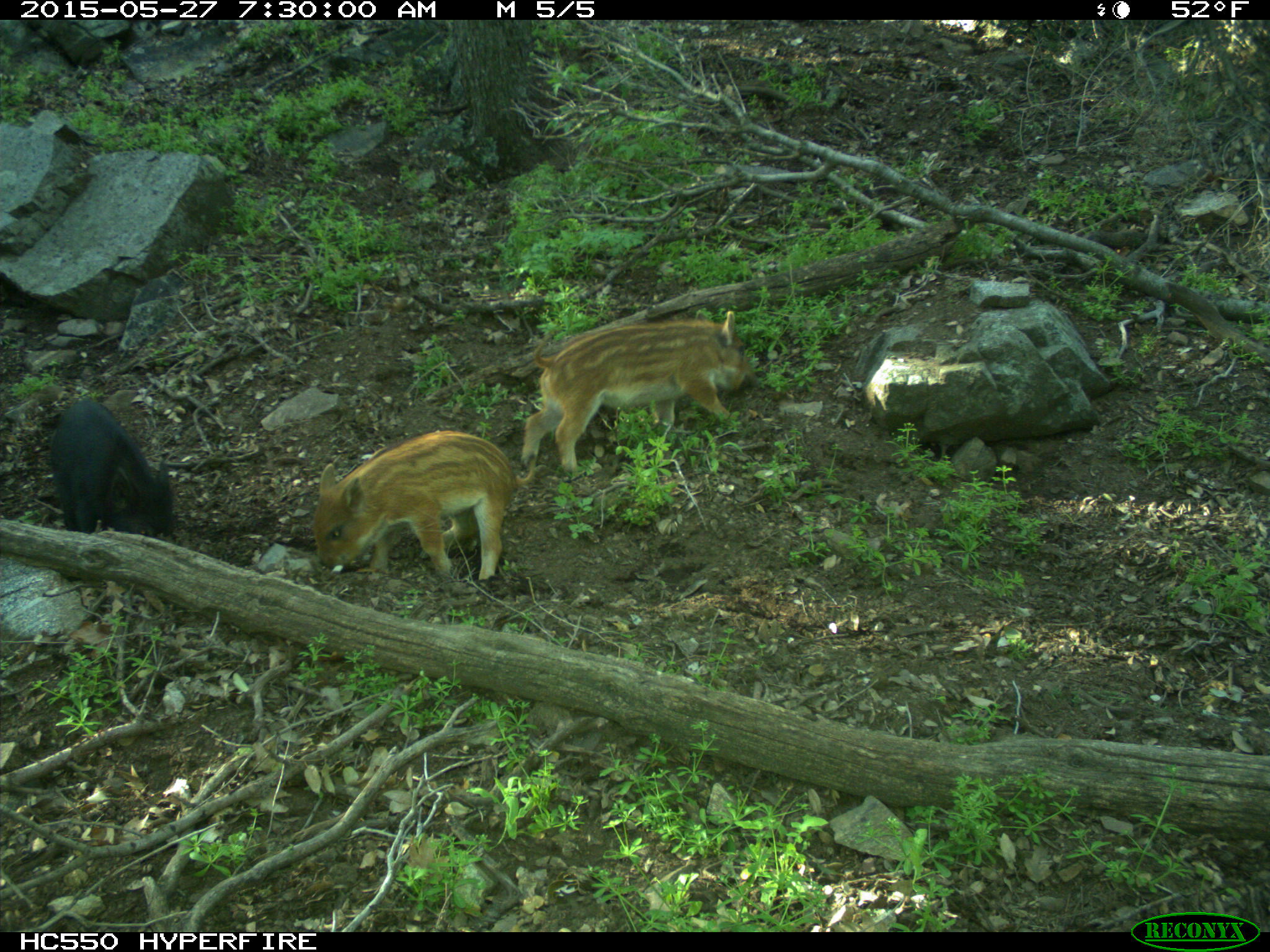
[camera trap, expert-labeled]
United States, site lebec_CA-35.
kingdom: Animalia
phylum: Chordata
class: Mammalia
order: Artiodactyla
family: Suidae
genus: Sus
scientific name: Sus scrofa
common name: wild boar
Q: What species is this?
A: Sus scrofa (wild boar).